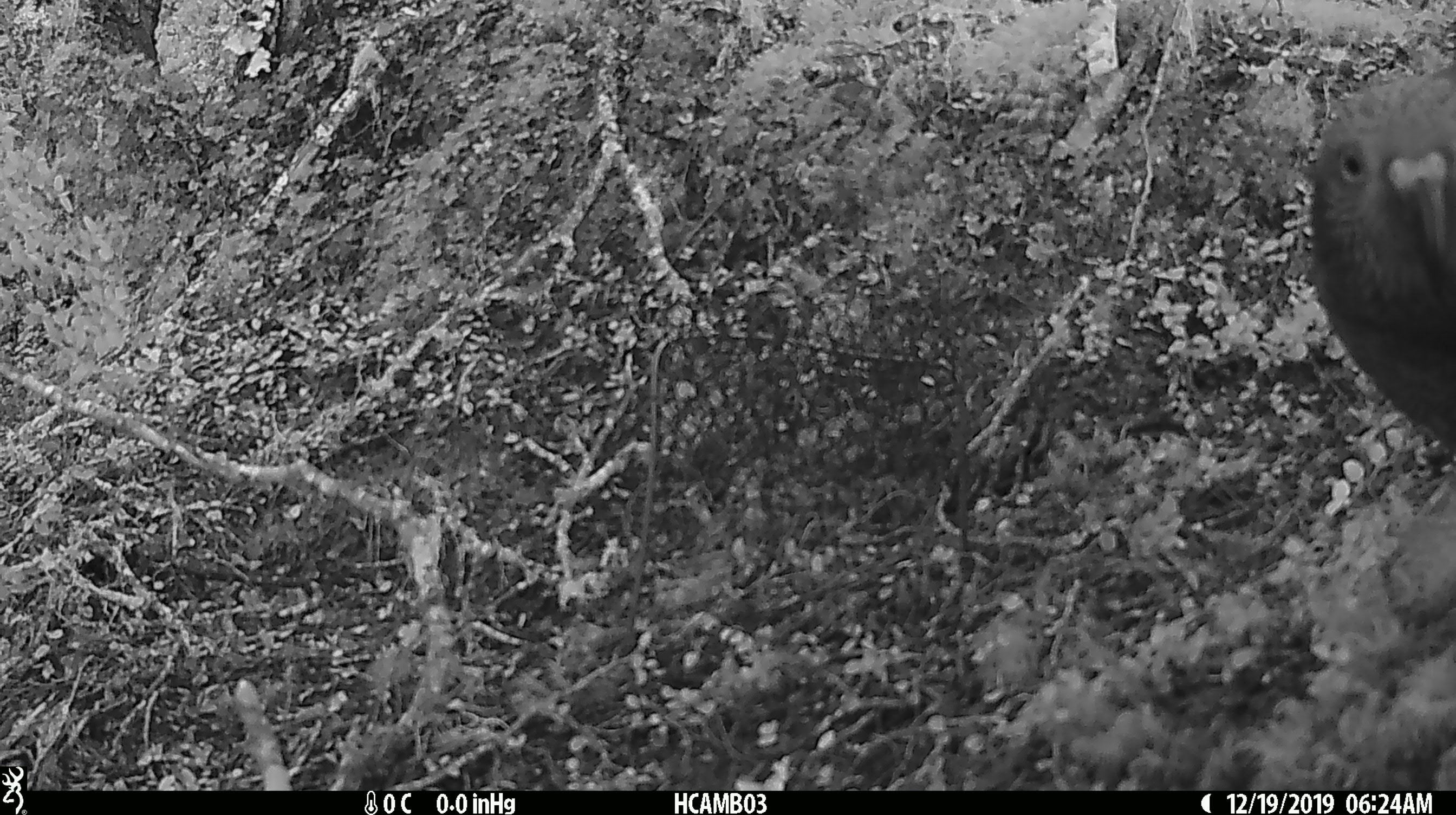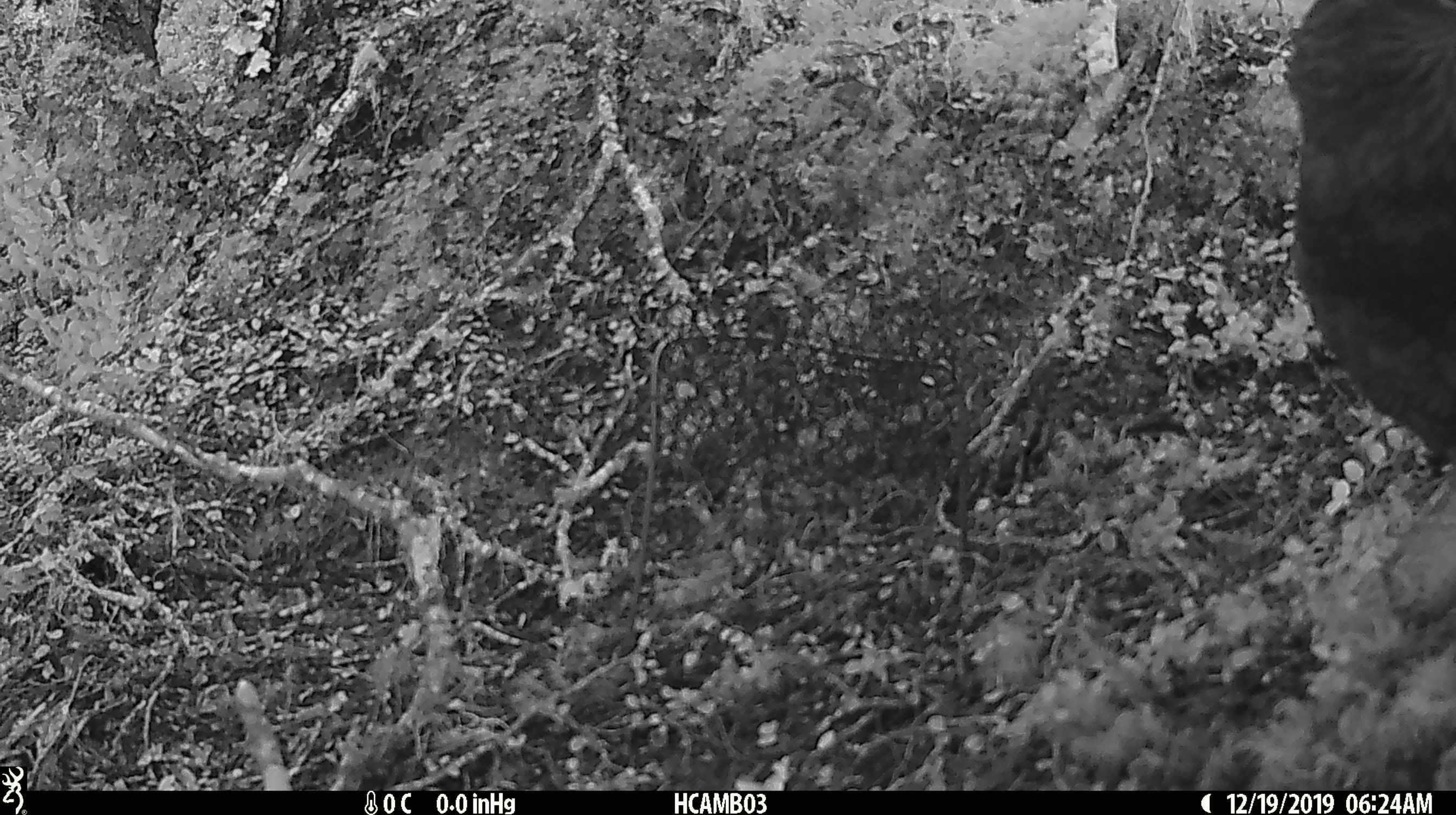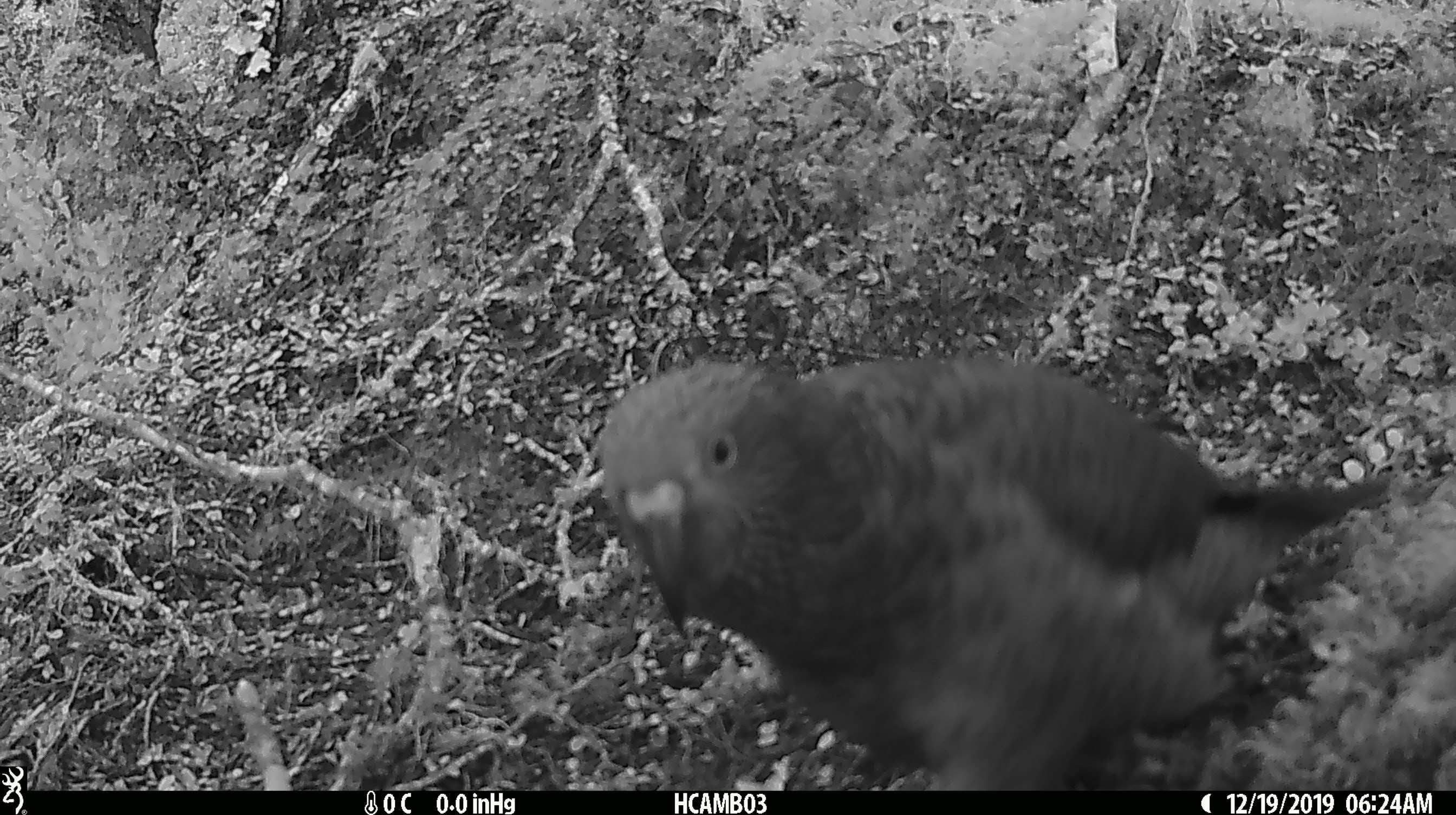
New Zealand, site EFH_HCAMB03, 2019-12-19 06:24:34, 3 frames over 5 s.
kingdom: Animalia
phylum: Chordata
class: Aves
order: Psittaciformes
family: Strigopidae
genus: Nestor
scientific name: Nestor notabilis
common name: kea